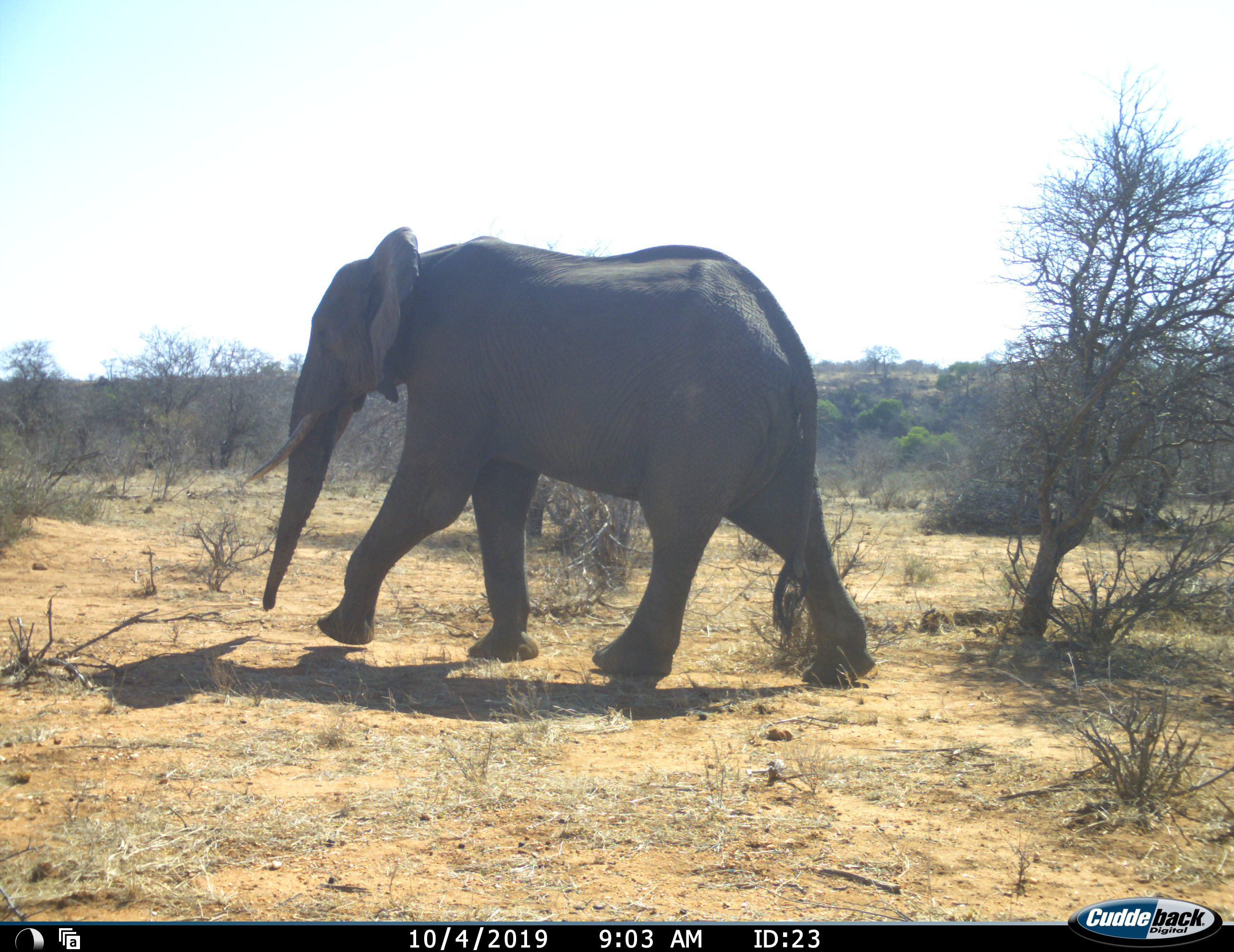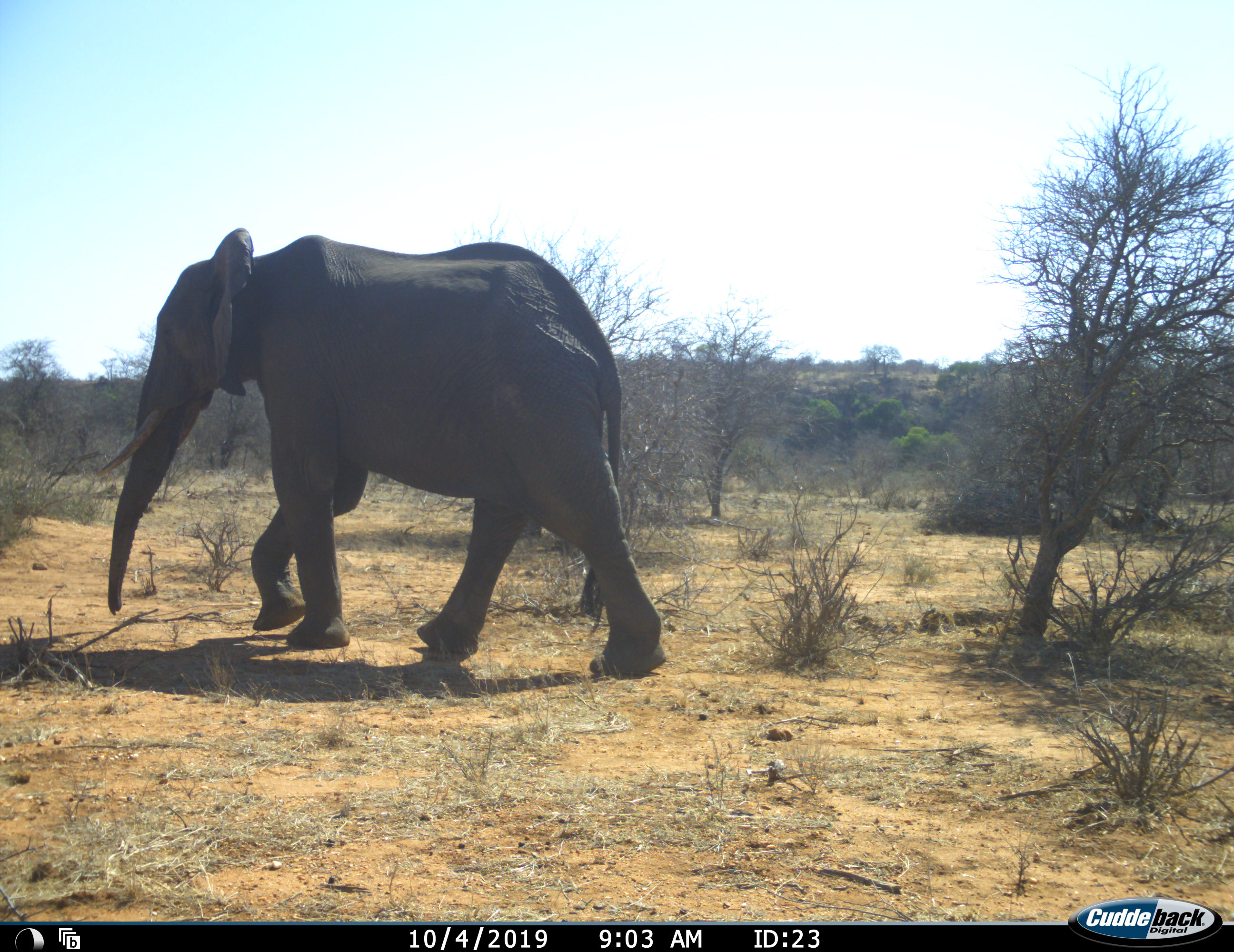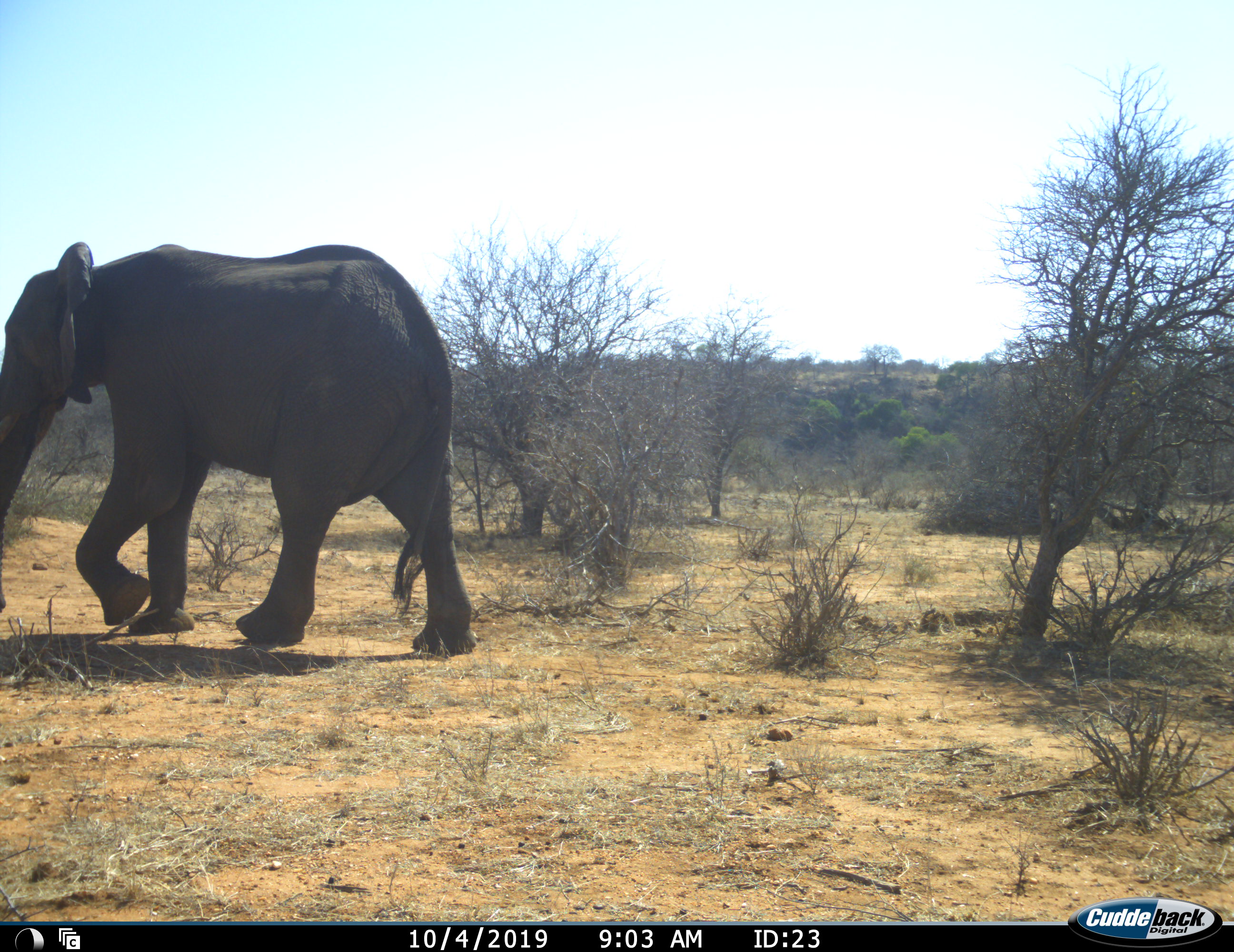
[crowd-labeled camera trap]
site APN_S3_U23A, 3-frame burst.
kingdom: Animalia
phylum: Chordata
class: Mammalia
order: Proboscidea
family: Elephantidae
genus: Loxodonta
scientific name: Loxodonta africana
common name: african bush elephant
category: elephant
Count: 1.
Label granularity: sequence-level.